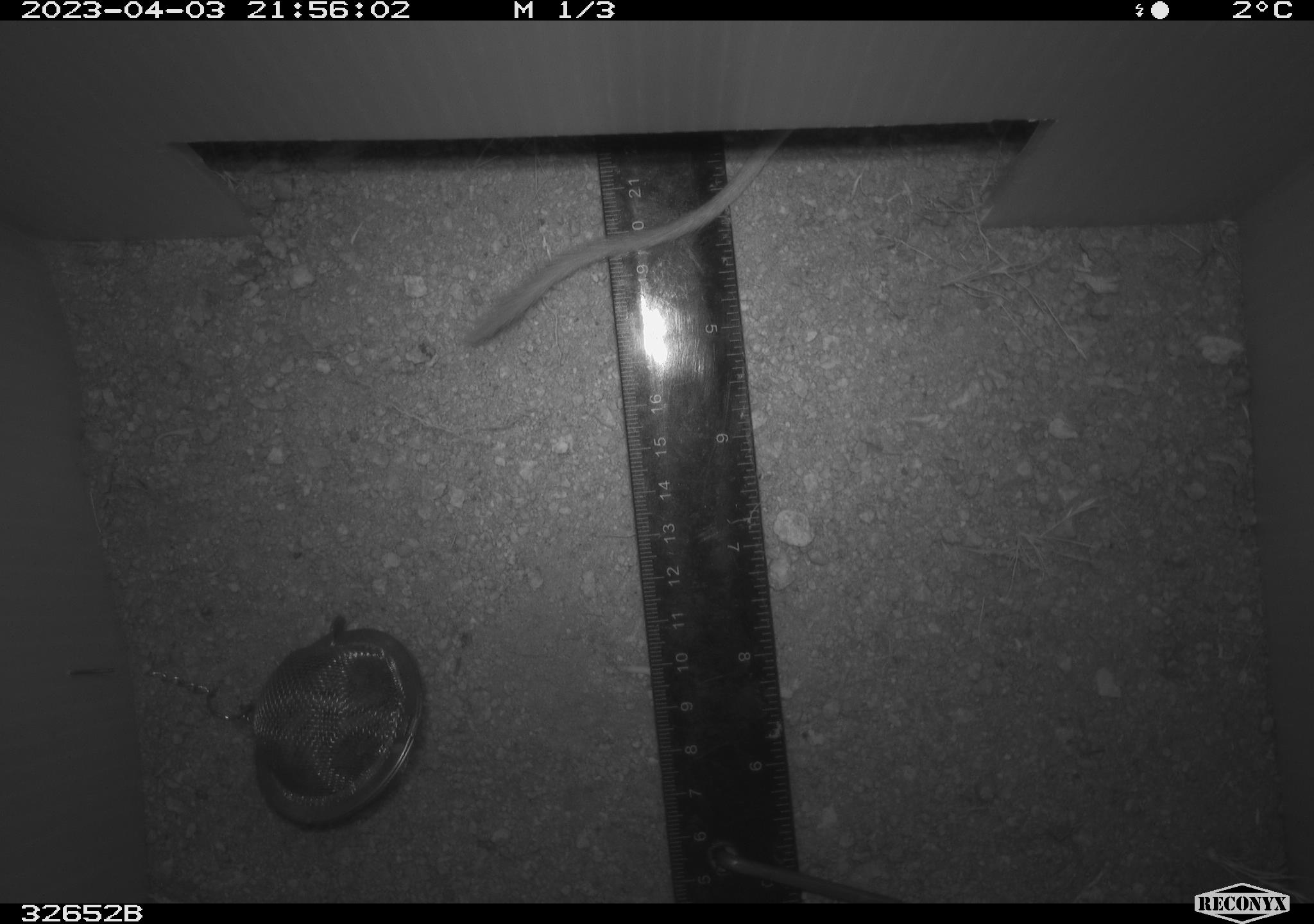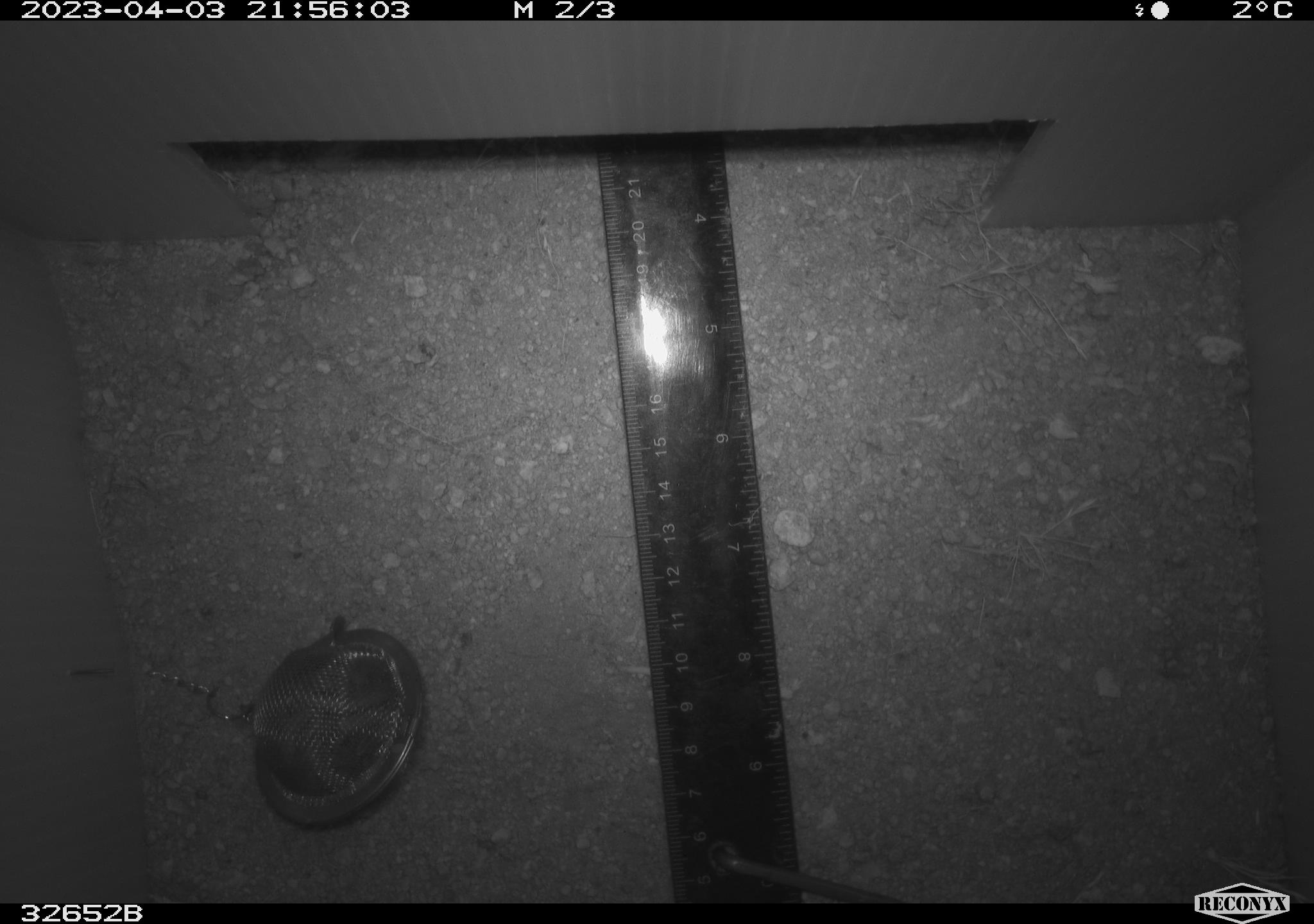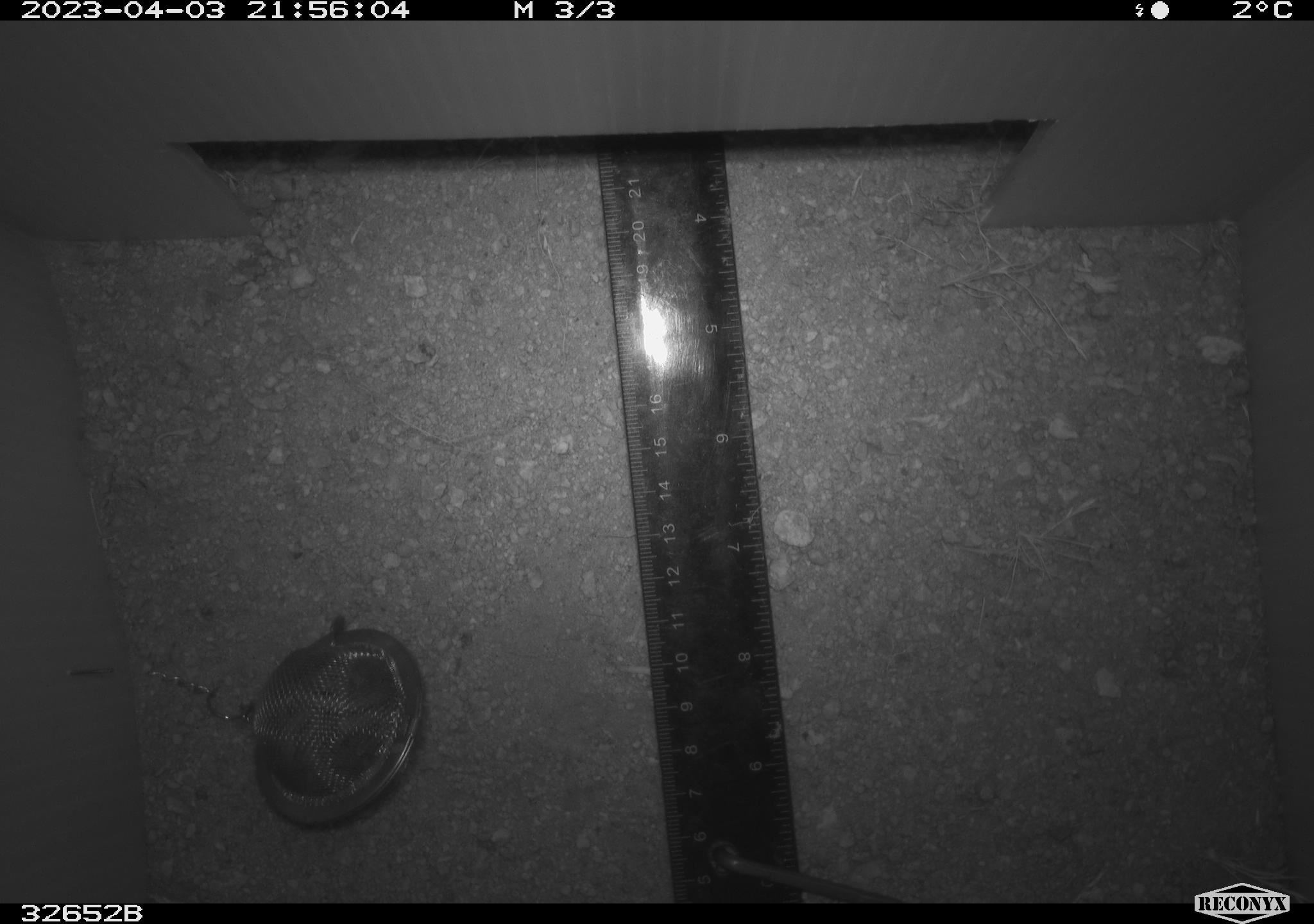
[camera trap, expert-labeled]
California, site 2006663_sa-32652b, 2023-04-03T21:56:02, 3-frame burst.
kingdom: Animalia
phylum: Chordata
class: Mammalia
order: Rodentia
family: Heteromyidae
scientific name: Heteromyidae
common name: kangaroo rats and pocket mice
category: heteromyidae family